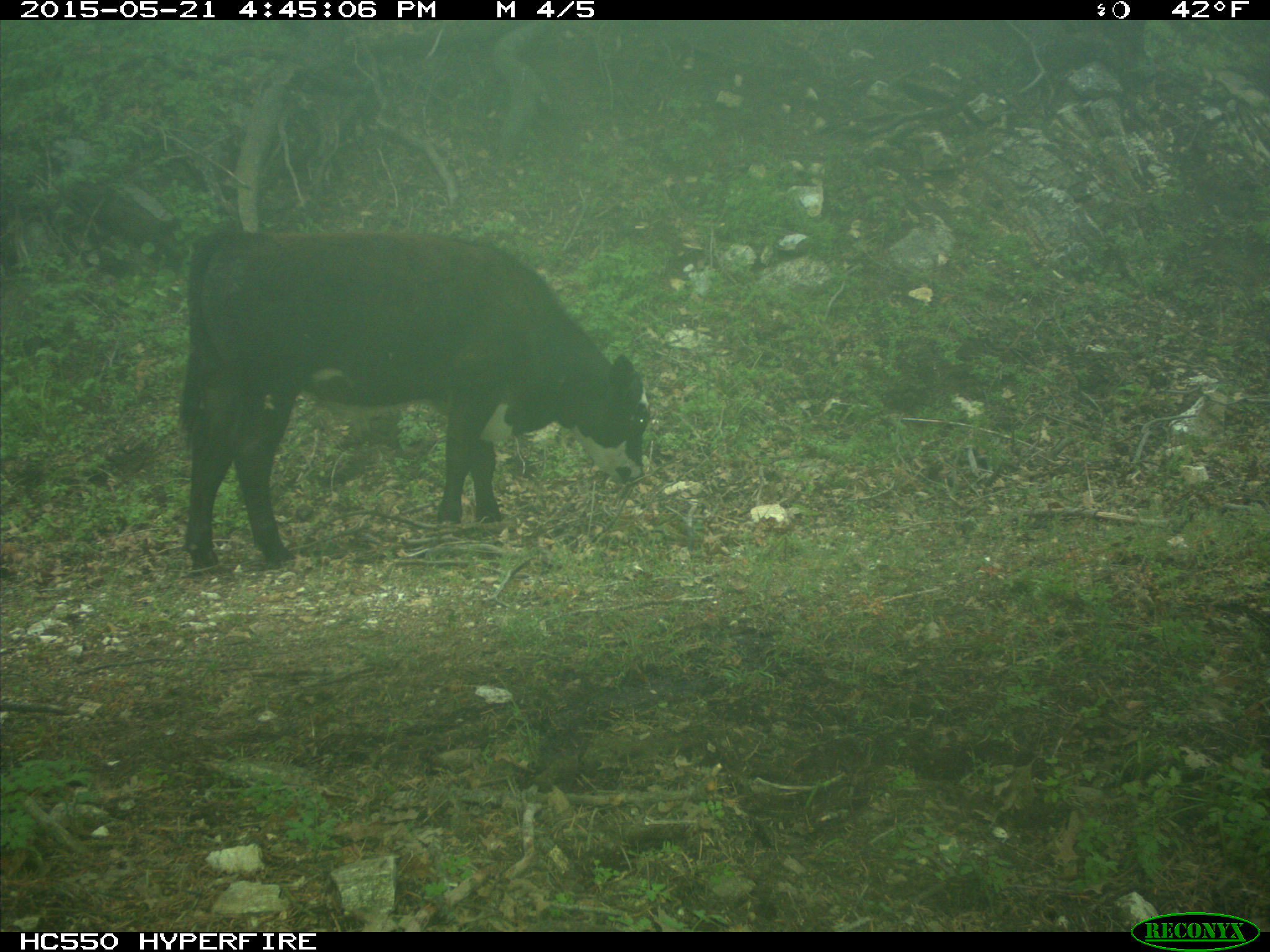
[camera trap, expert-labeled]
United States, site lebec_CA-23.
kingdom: Animalia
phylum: Chordata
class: Mammalia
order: Artiodactyla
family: Bovidae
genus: Bos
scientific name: Bos taurus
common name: domestic cow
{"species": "Bos taurus (domestic cow)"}